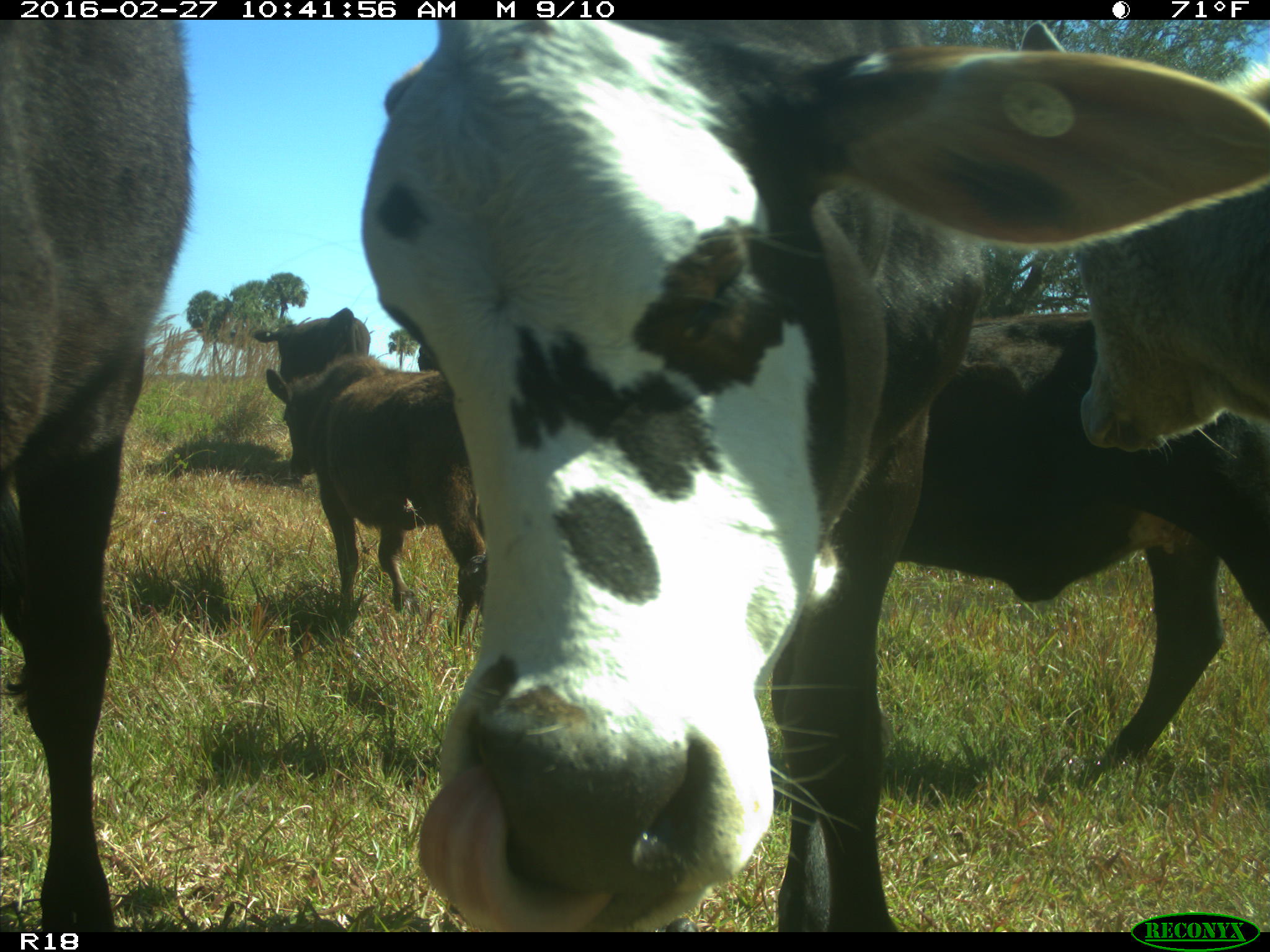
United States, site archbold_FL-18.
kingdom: Animalia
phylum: Chordata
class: Mammalia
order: Artiodactyla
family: Bovidae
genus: Bos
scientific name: Bos taurus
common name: domestic cow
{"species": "Bos taurus (domestic cow)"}